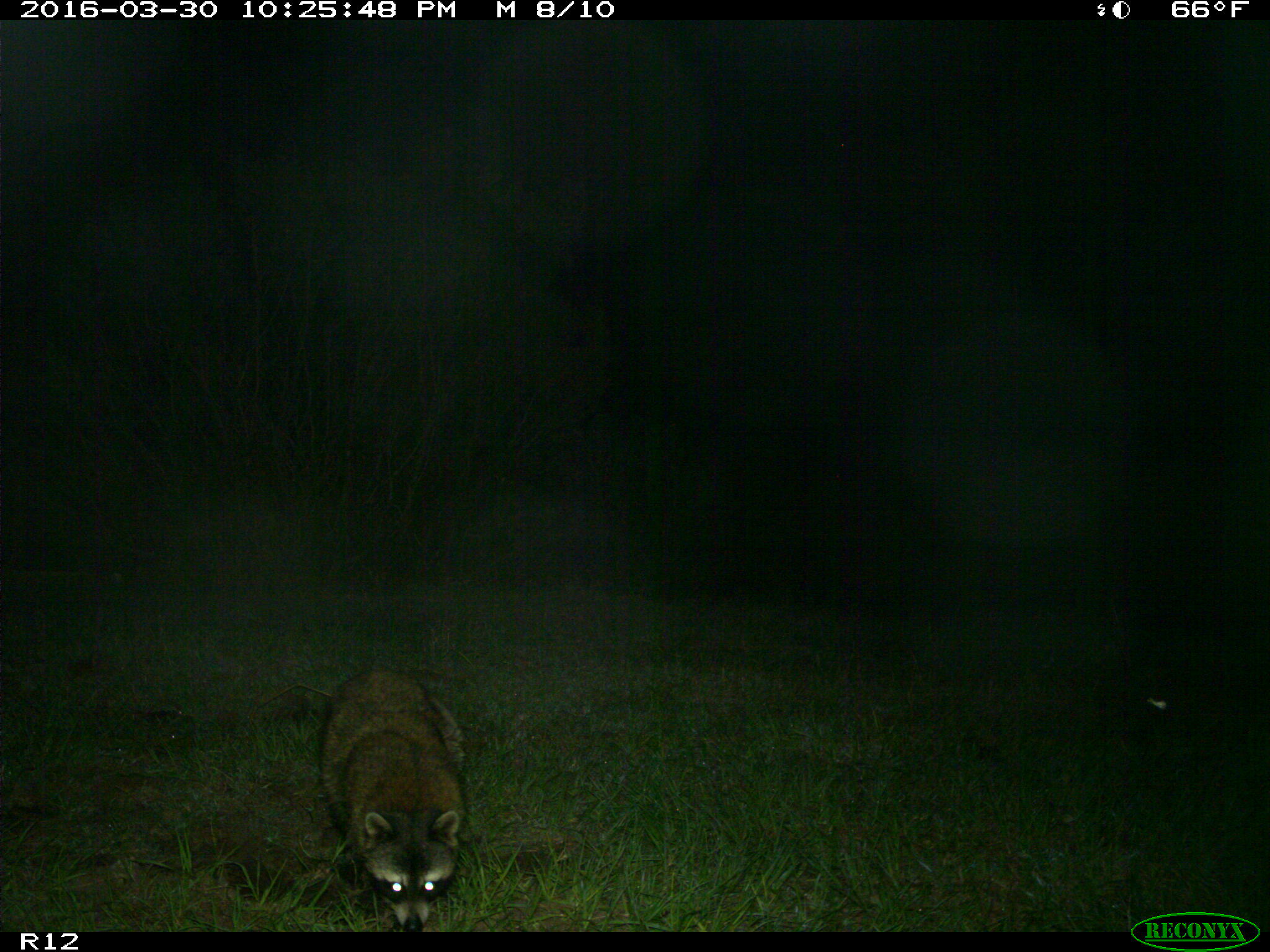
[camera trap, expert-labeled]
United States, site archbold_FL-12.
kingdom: Animalia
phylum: Chordata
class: Mammalia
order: Carnivora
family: Procyonidae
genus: Procyon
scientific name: Procyon lotor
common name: common raccoon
Procyon lotor (common raccoon).